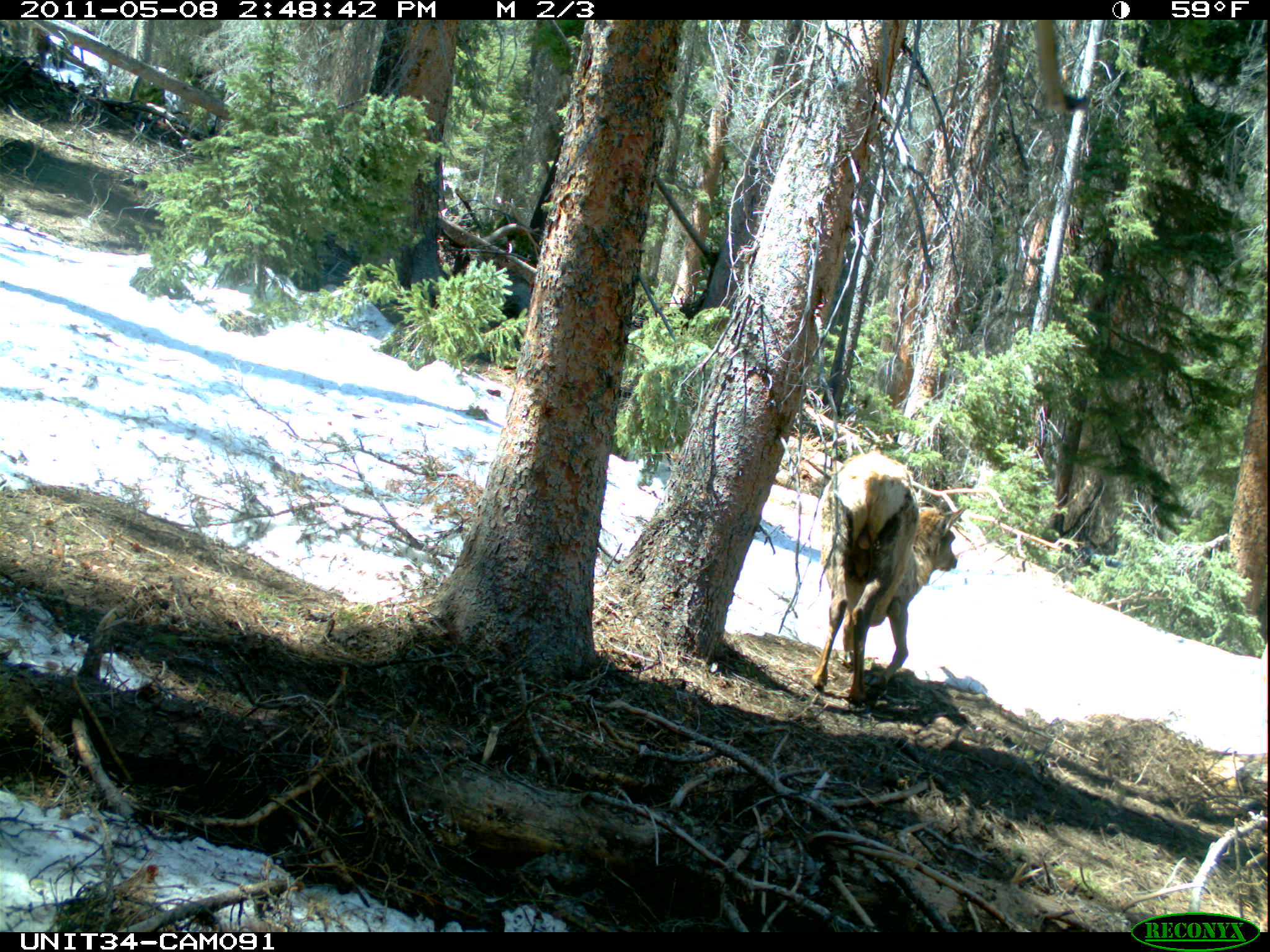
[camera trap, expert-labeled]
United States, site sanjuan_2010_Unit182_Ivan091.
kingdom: Animalia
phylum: Chordata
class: Mammalia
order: Artiodactyla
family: Cervidae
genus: Cervus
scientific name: Cervus elaphus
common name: red deer